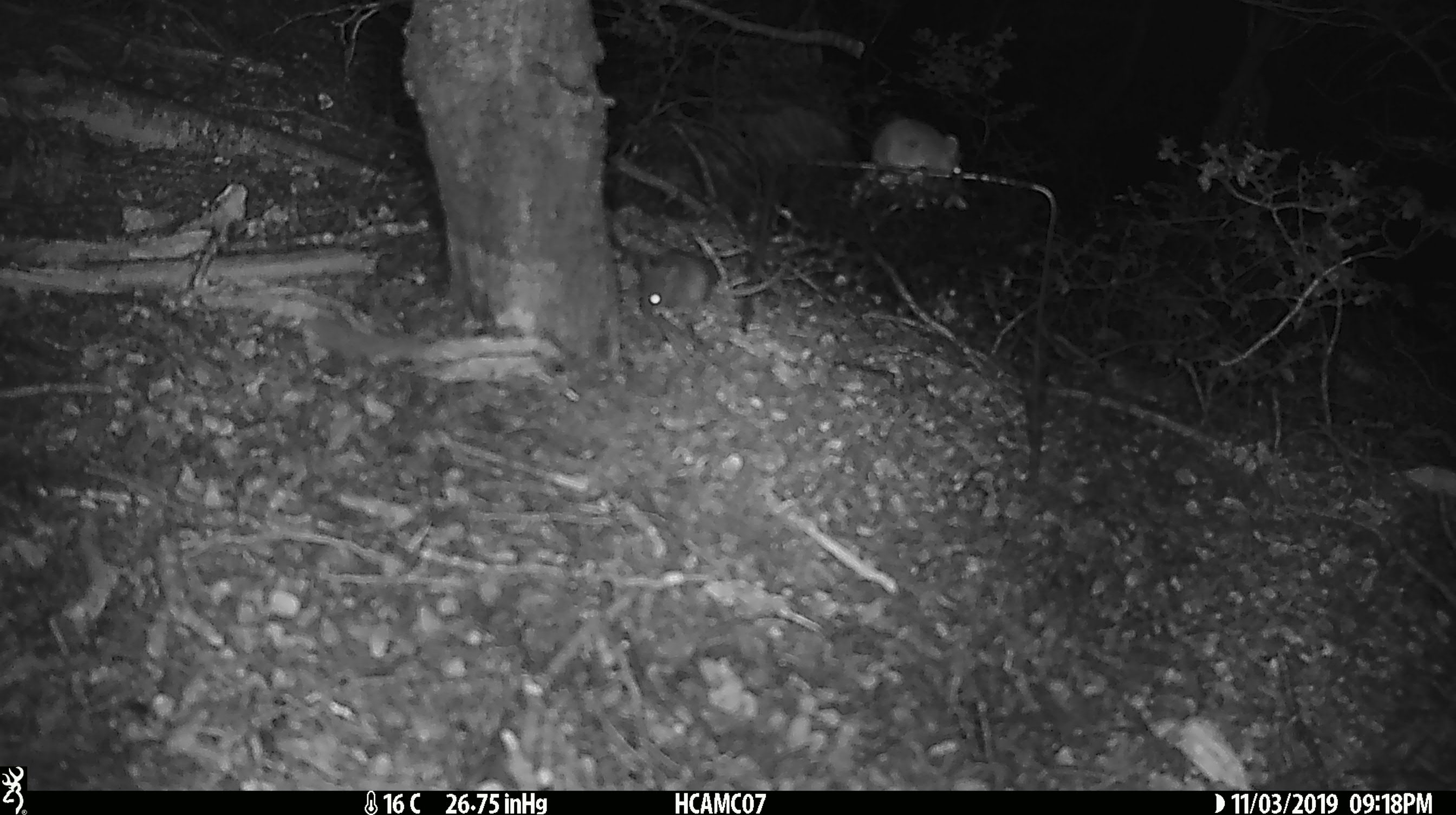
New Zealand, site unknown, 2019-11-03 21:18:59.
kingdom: Animalia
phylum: Chordata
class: Mammalia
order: Rodentia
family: Muridae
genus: Mus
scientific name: Mus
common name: mouse